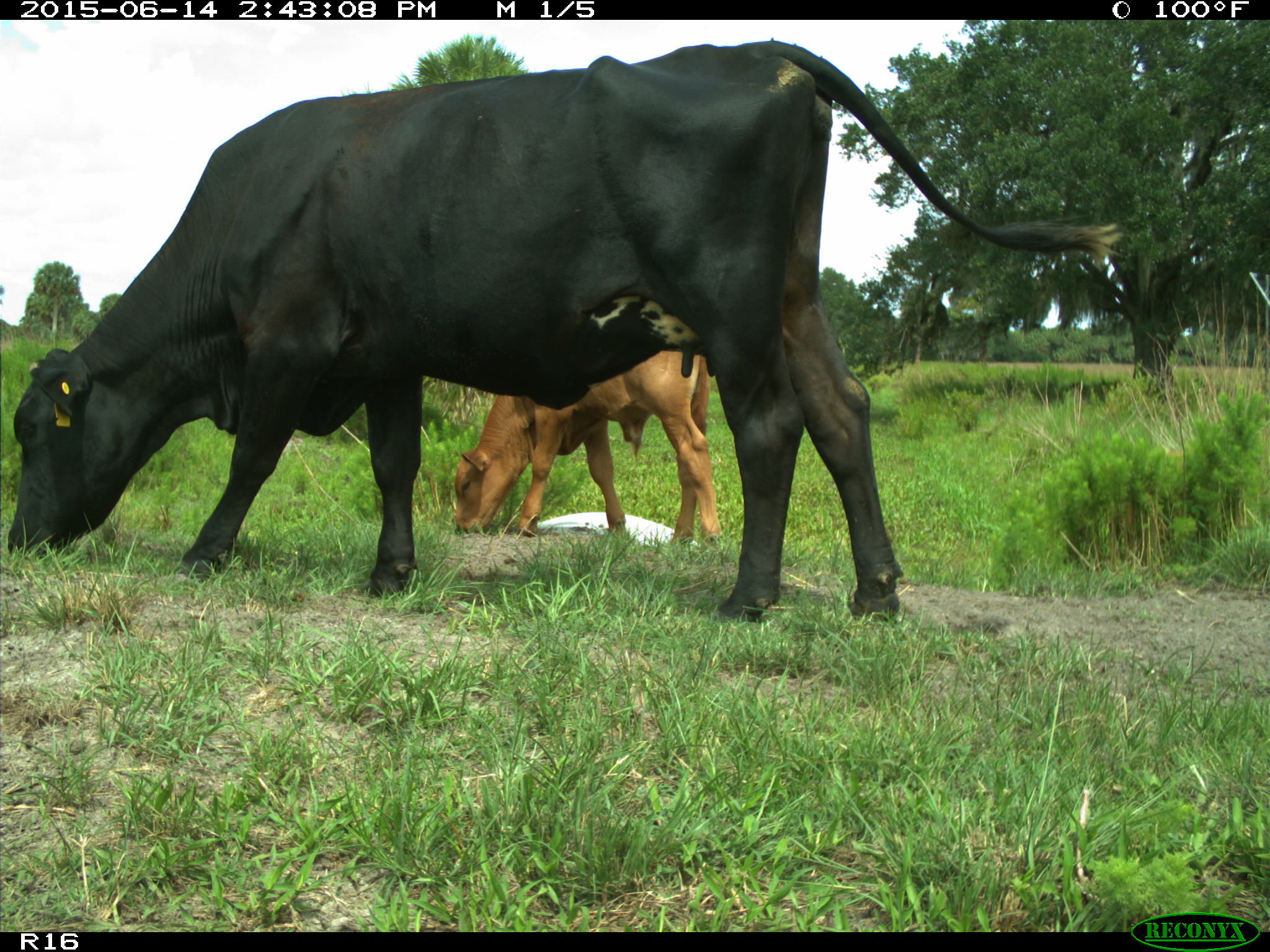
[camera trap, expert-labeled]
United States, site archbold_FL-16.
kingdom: Animalia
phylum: Chordata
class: Mammalia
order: Artiodactyla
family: Bovidae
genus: Bos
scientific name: Bos taurus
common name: domestic cow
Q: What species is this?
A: Bos taurus (domestic cow).